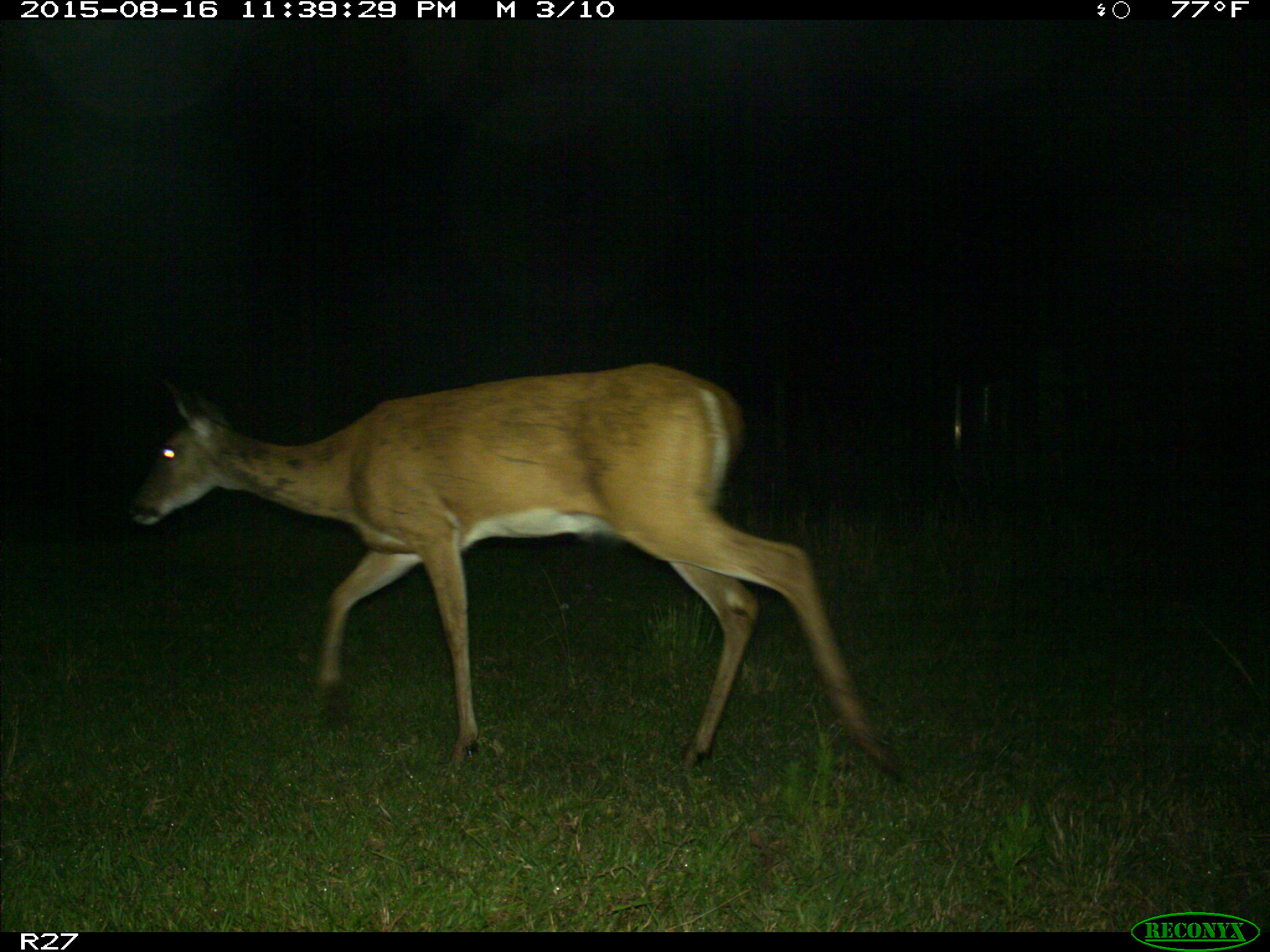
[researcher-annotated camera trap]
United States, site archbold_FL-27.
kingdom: Animalia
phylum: Chordata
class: Mammalia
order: Artiodactyla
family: Cervidae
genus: Odocoileus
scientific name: Odocoileus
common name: deer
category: unidentified deer